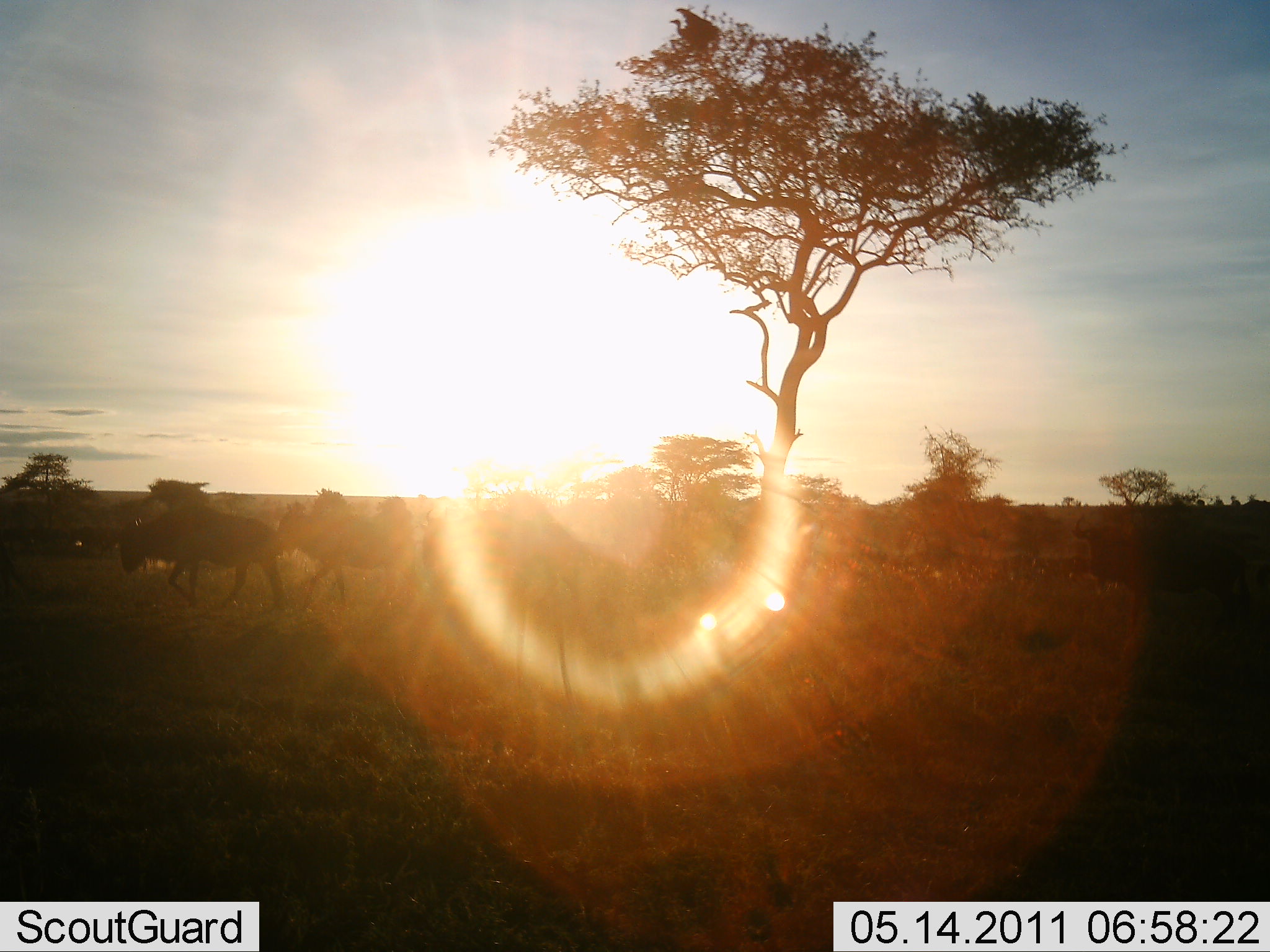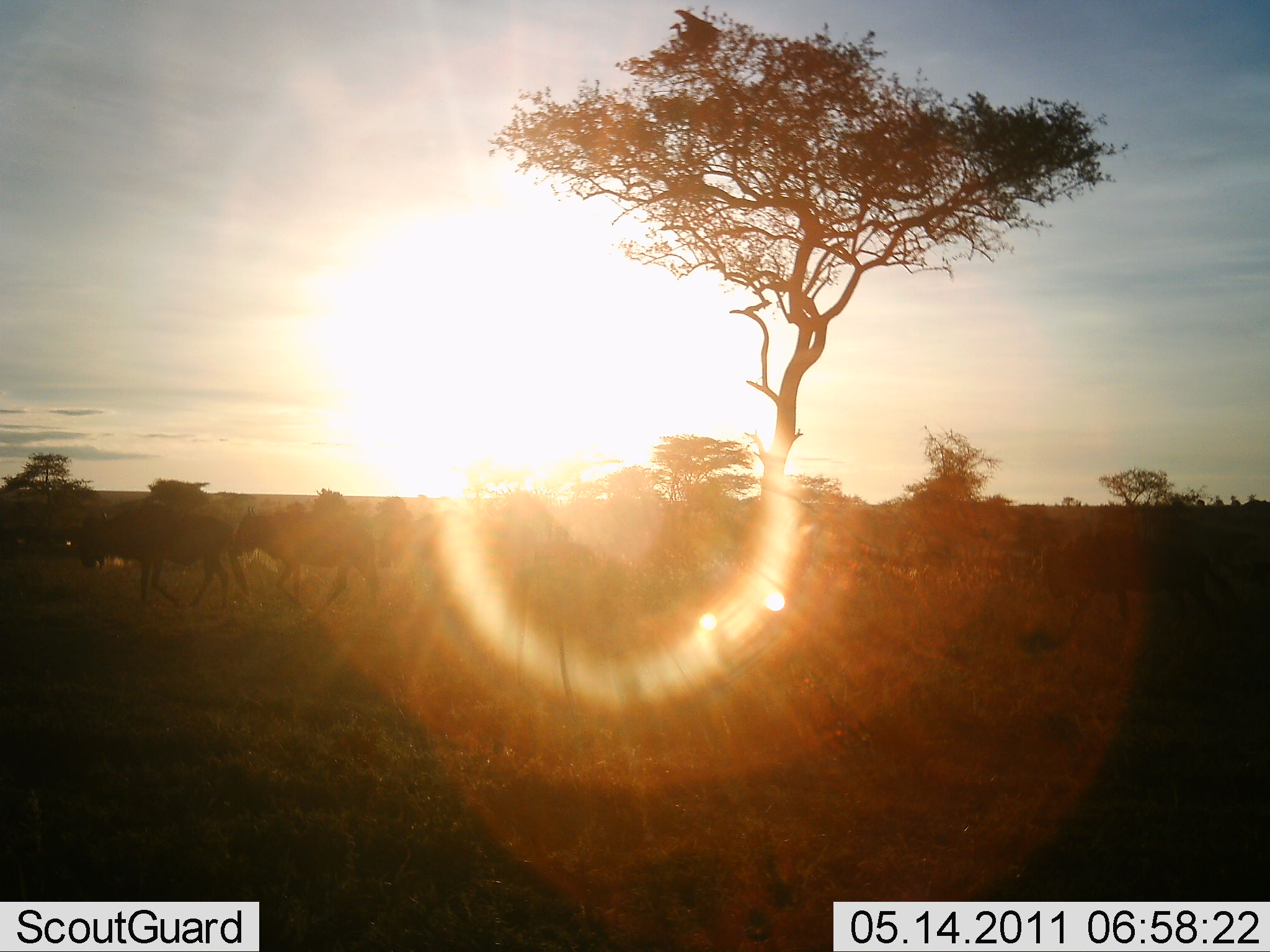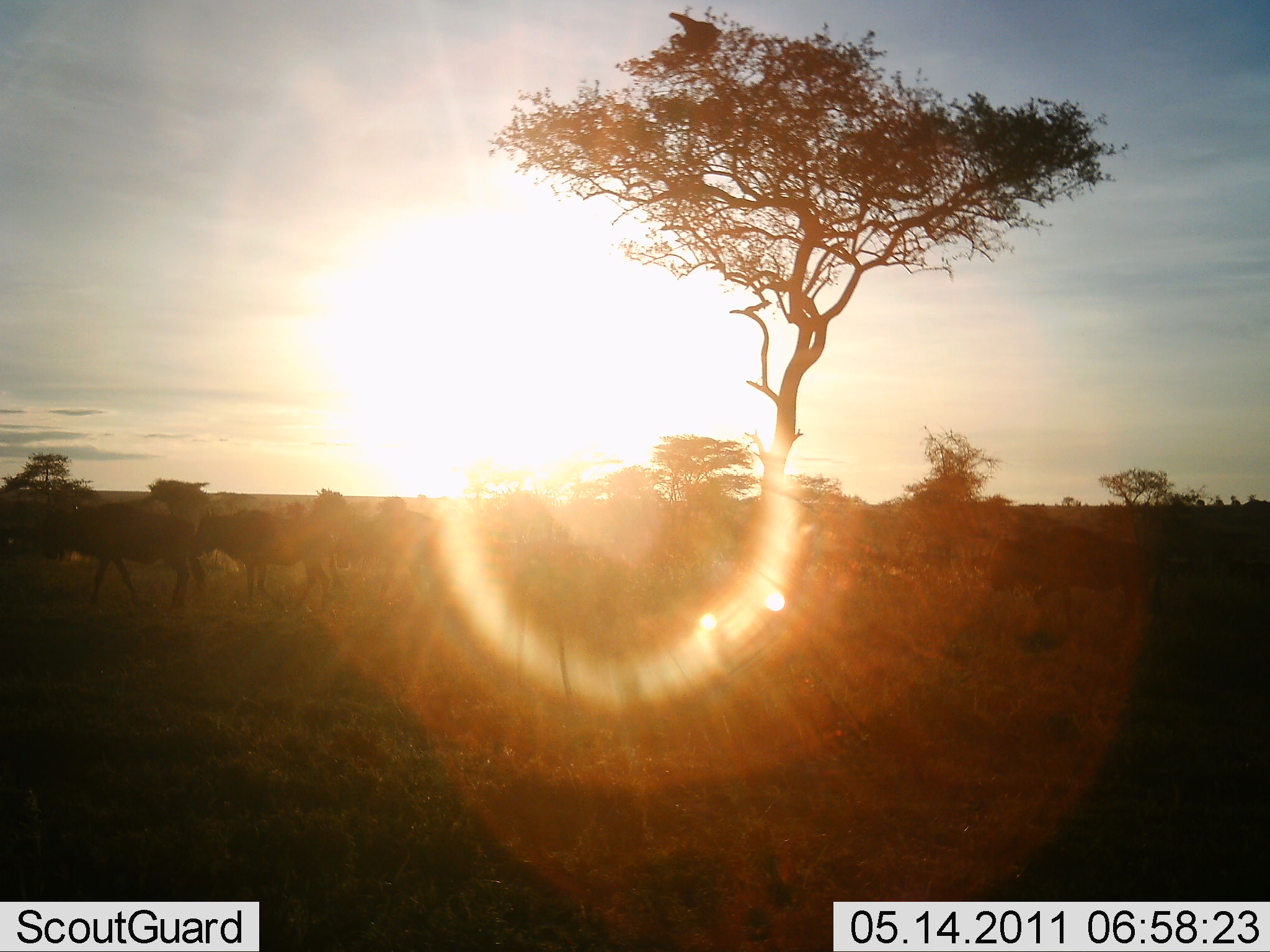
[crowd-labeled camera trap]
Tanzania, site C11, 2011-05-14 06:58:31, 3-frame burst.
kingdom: Animalia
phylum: Chordata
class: Mammalia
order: Artiodactyla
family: Bovidae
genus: Connochaetes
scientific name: Connochaetes taurinus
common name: blue wildebeest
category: wildebeest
Wildebeest (blue wildebeest) (Connochaetes taurinus), count 10. Behavior (volunteer vote fractions): standing 0%, resting 0%, moving 100%, interacting 0%. Young present (vote fraction): 0%. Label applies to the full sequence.